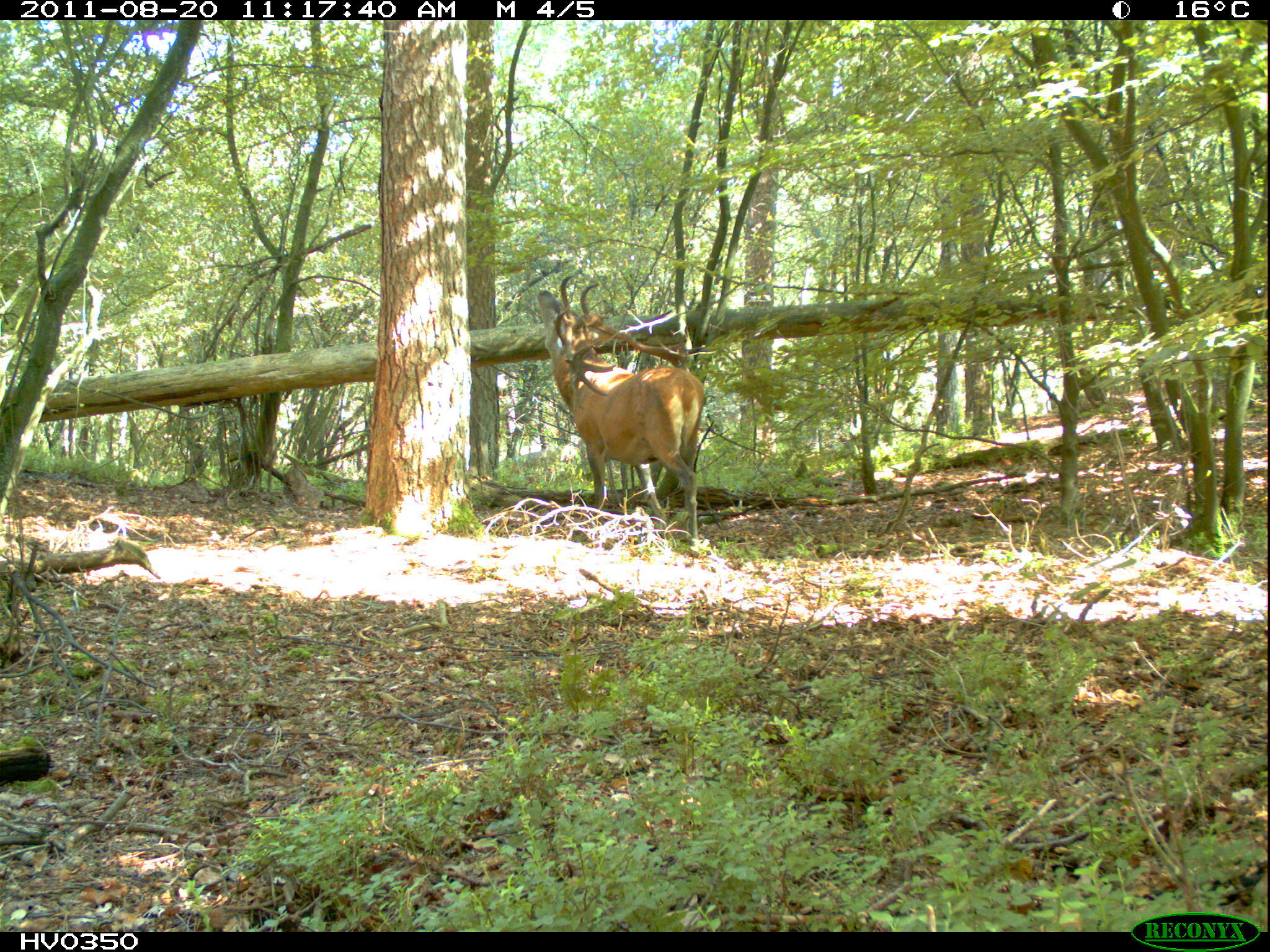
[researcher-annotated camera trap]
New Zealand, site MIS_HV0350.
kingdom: Animalia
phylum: Chordata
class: Mammalia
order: Artiodactyla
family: Cervidae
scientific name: Cervidae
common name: deer